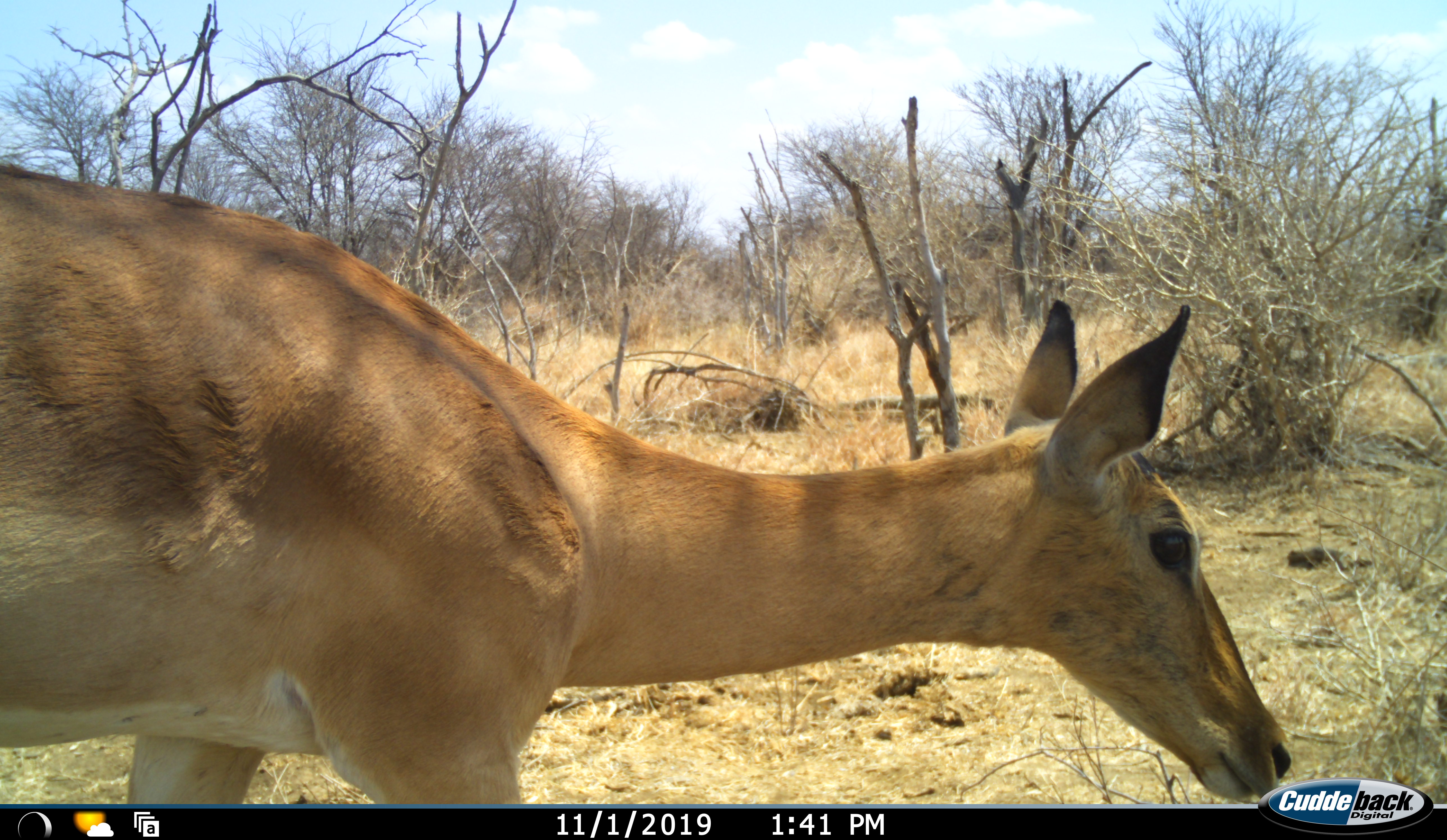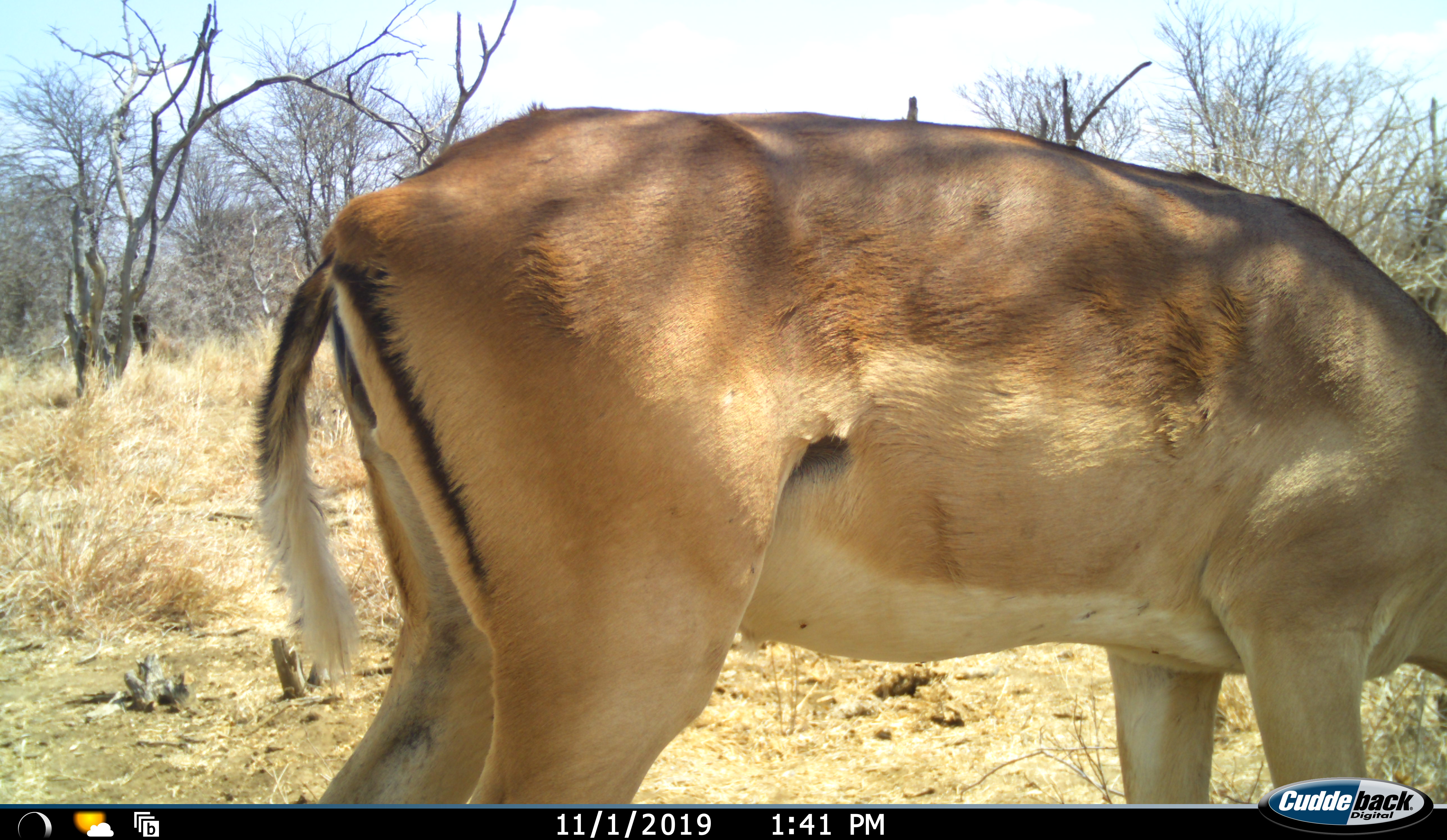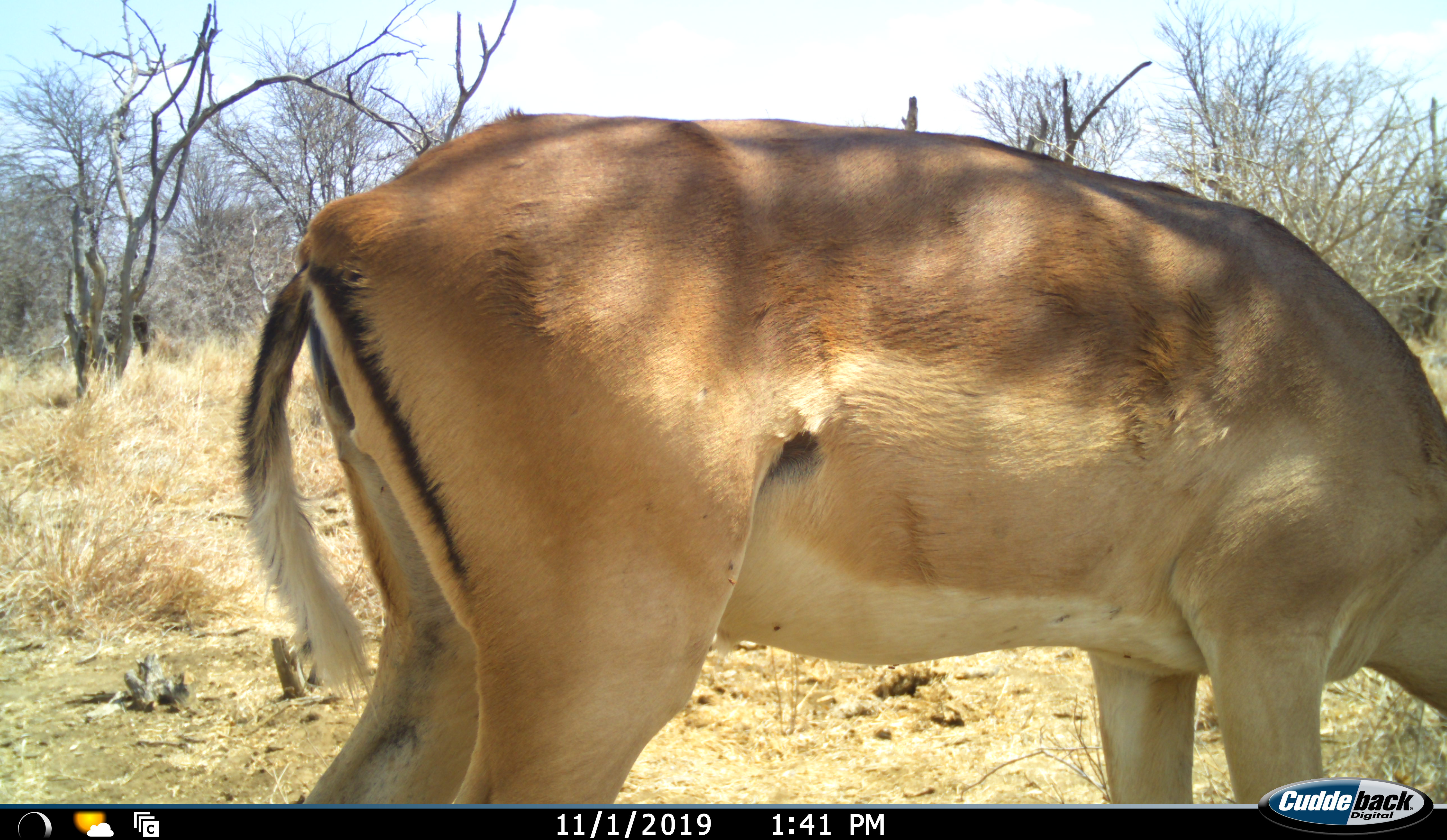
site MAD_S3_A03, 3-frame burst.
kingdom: Animalia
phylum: Chordata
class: Mammalia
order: Artiodactyla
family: Bovidae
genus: Aepyceros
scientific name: Aepyceros melampus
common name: impala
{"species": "impala (Aepyceros melampus)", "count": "1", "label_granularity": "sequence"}